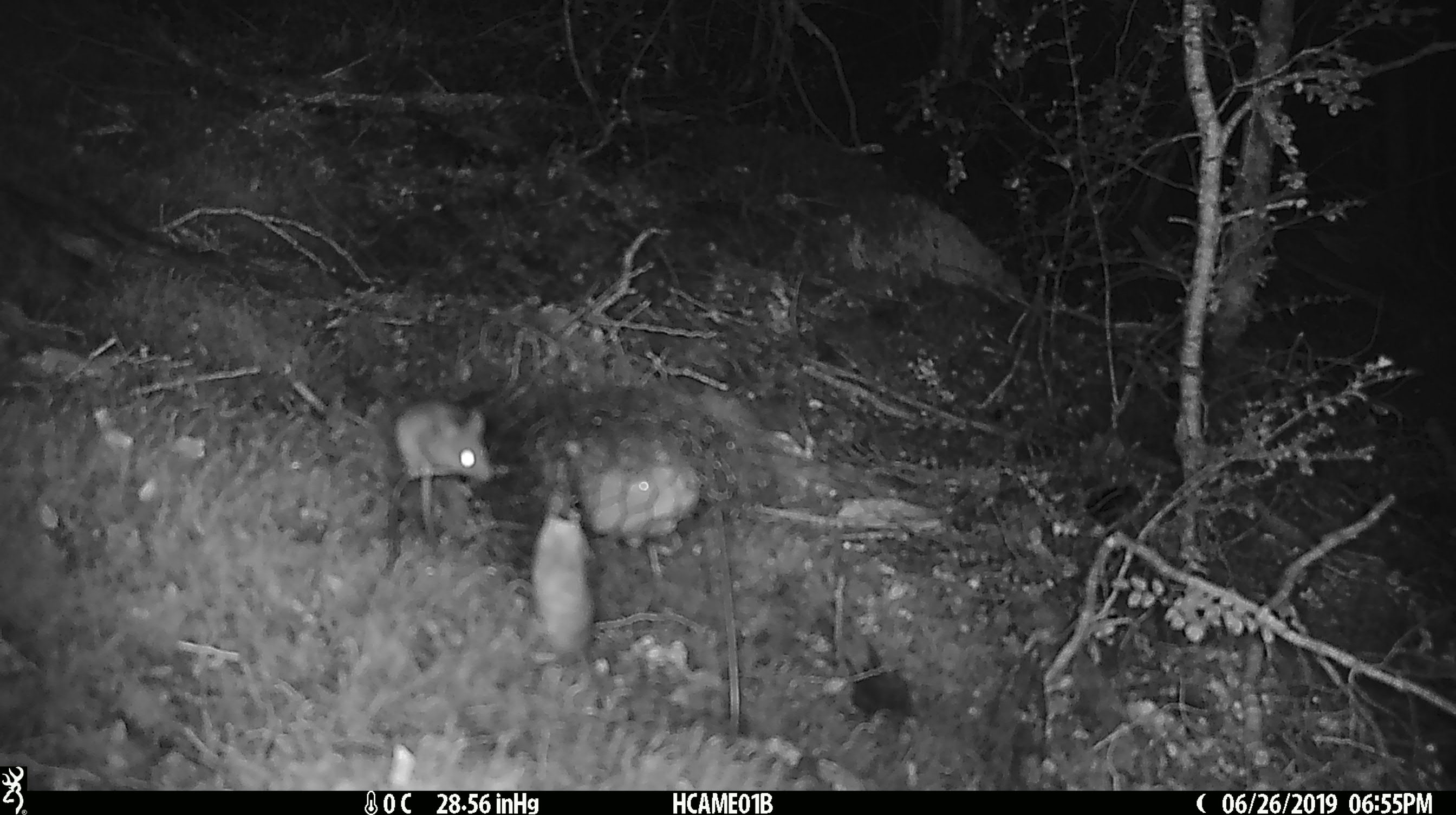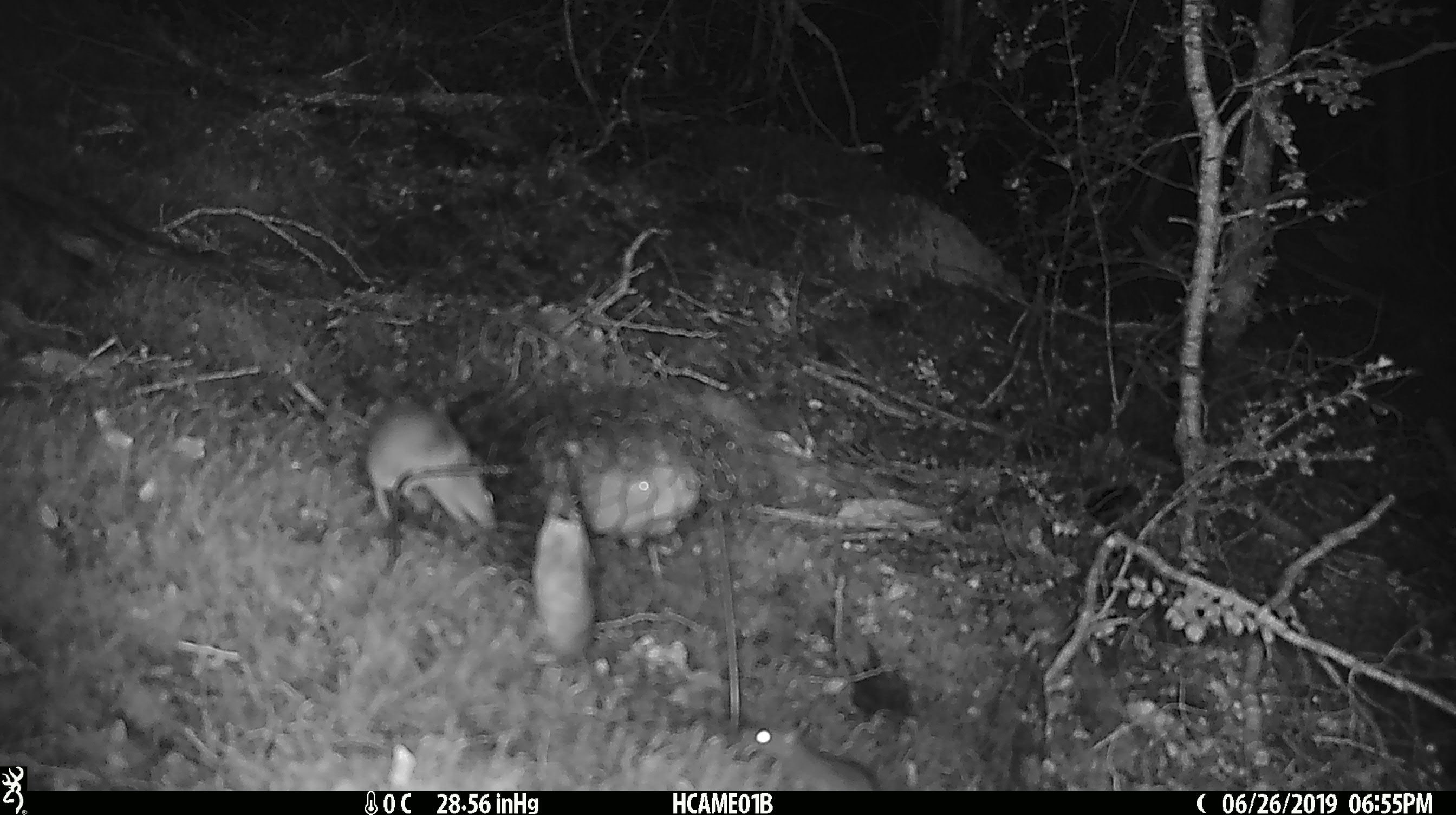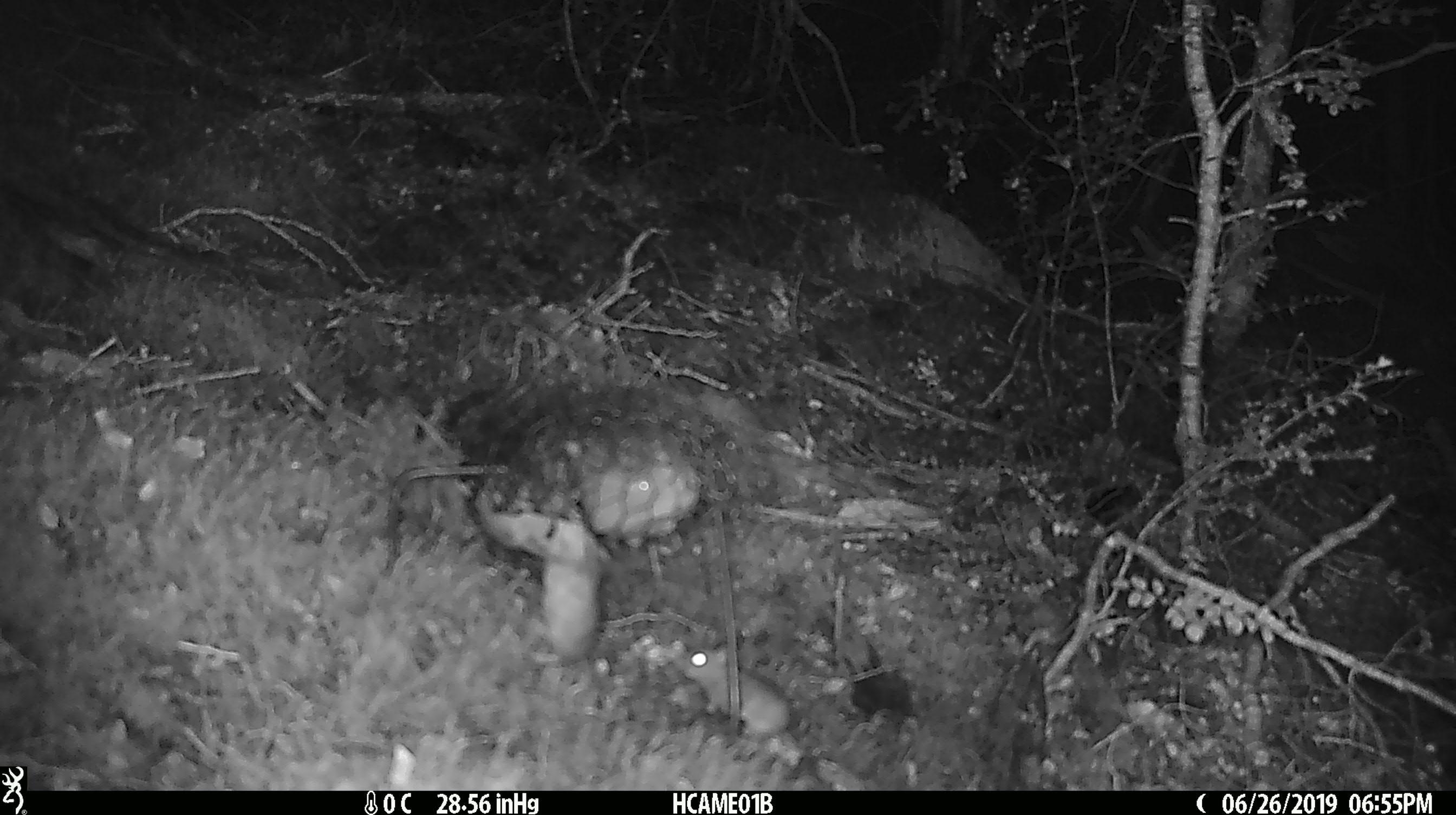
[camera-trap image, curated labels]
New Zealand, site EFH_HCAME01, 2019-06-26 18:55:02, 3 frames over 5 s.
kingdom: Animalia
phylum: Chordata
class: Mammalia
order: Rodentia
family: Muridae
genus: Mus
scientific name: Mus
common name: mouse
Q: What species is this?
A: Mouse (Mus).